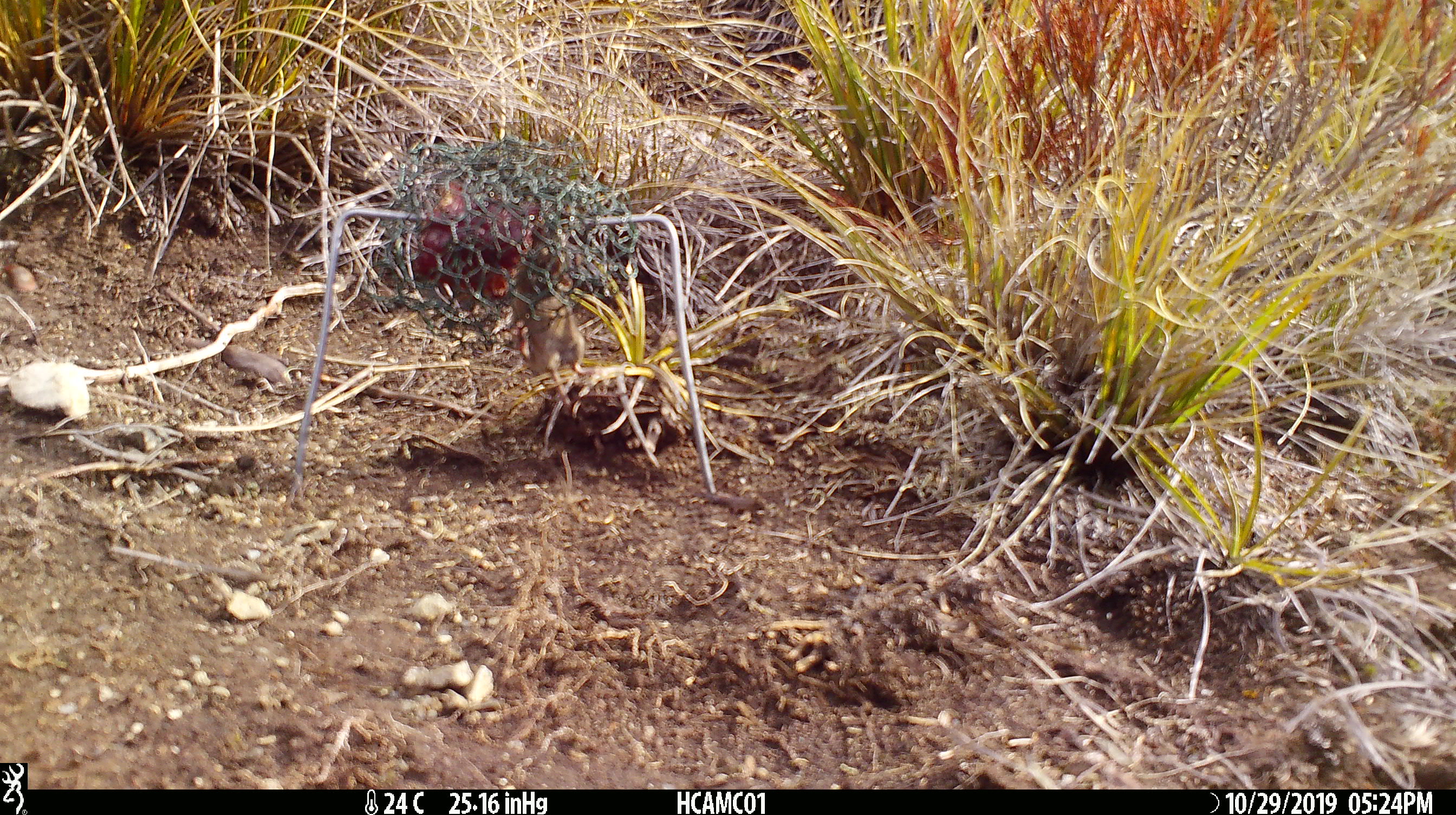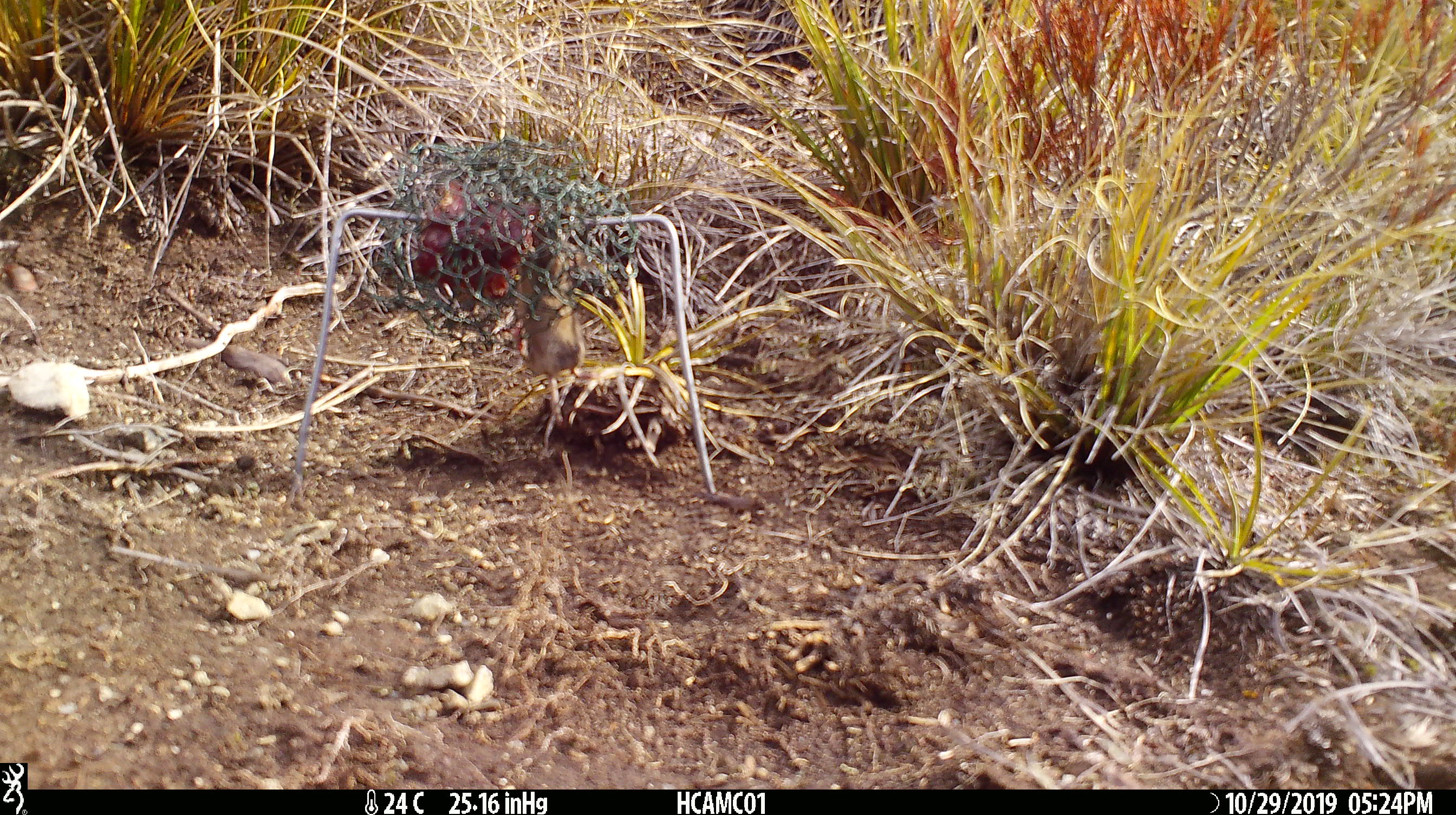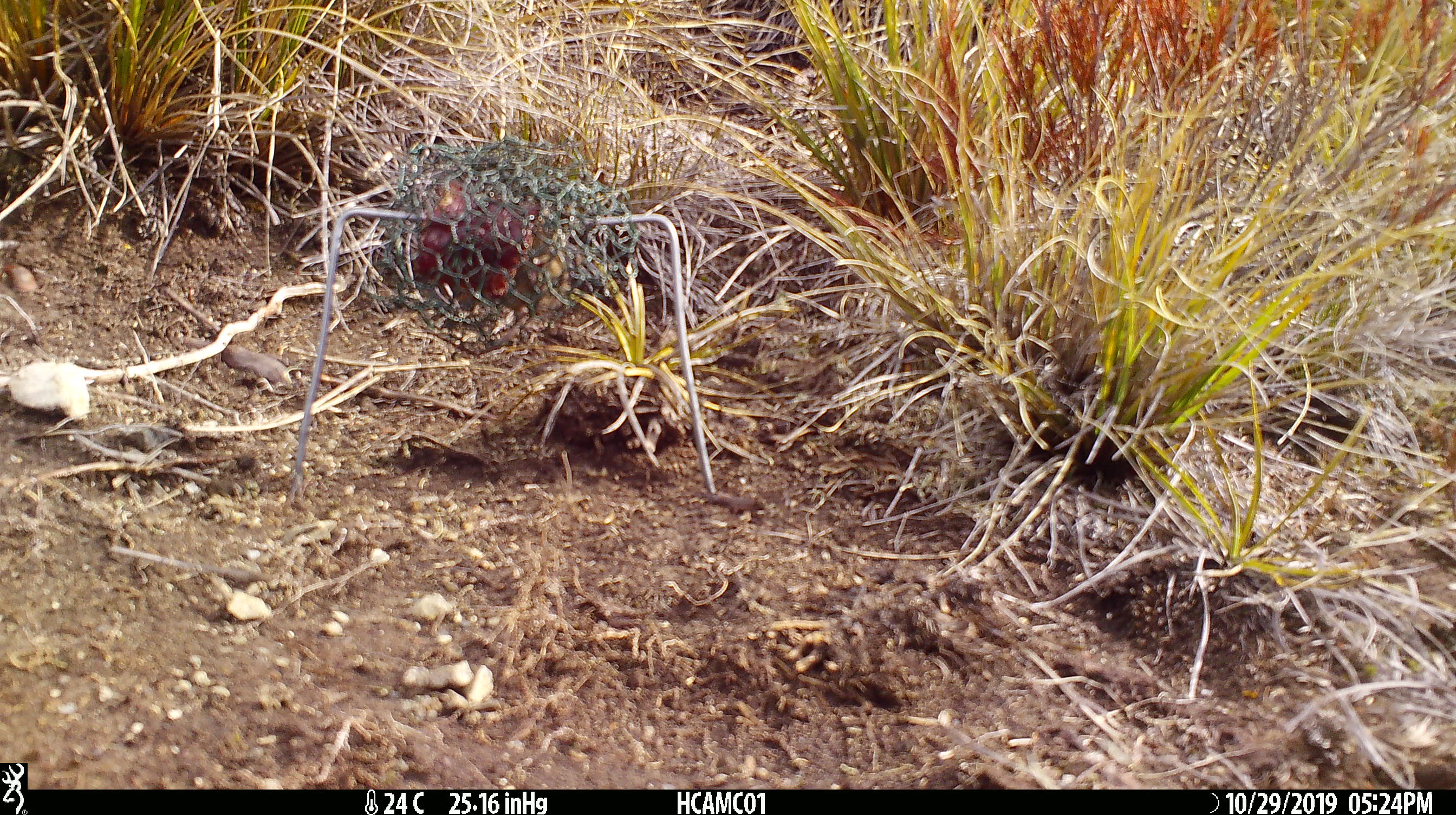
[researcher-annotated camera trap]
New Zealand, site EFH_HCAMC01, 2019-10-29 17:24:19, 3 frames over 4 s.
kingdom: Animalia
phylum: Chordata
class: Mammalia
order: Rodentia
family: Muridae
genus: Mus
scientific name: Mus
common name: mouse